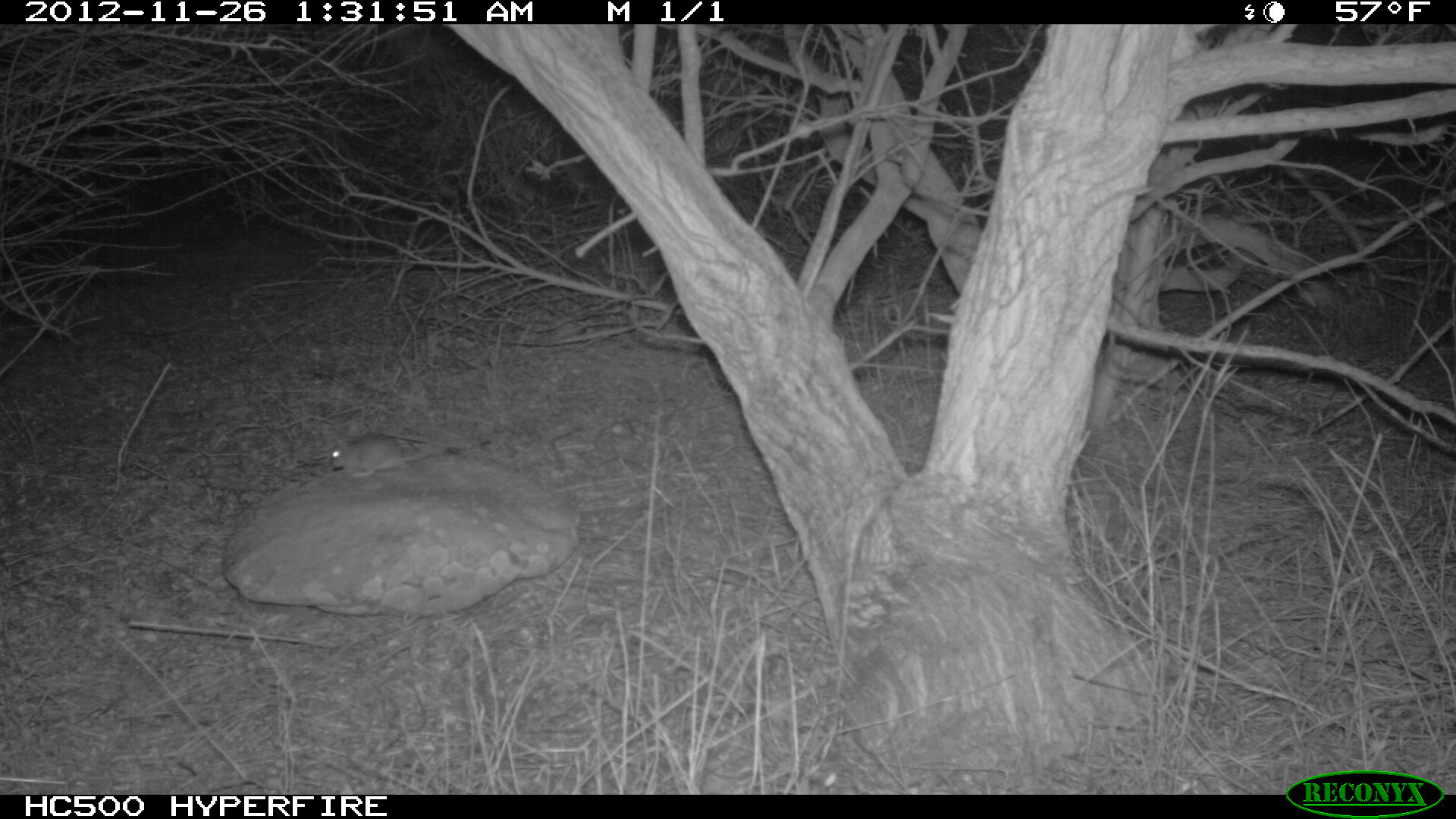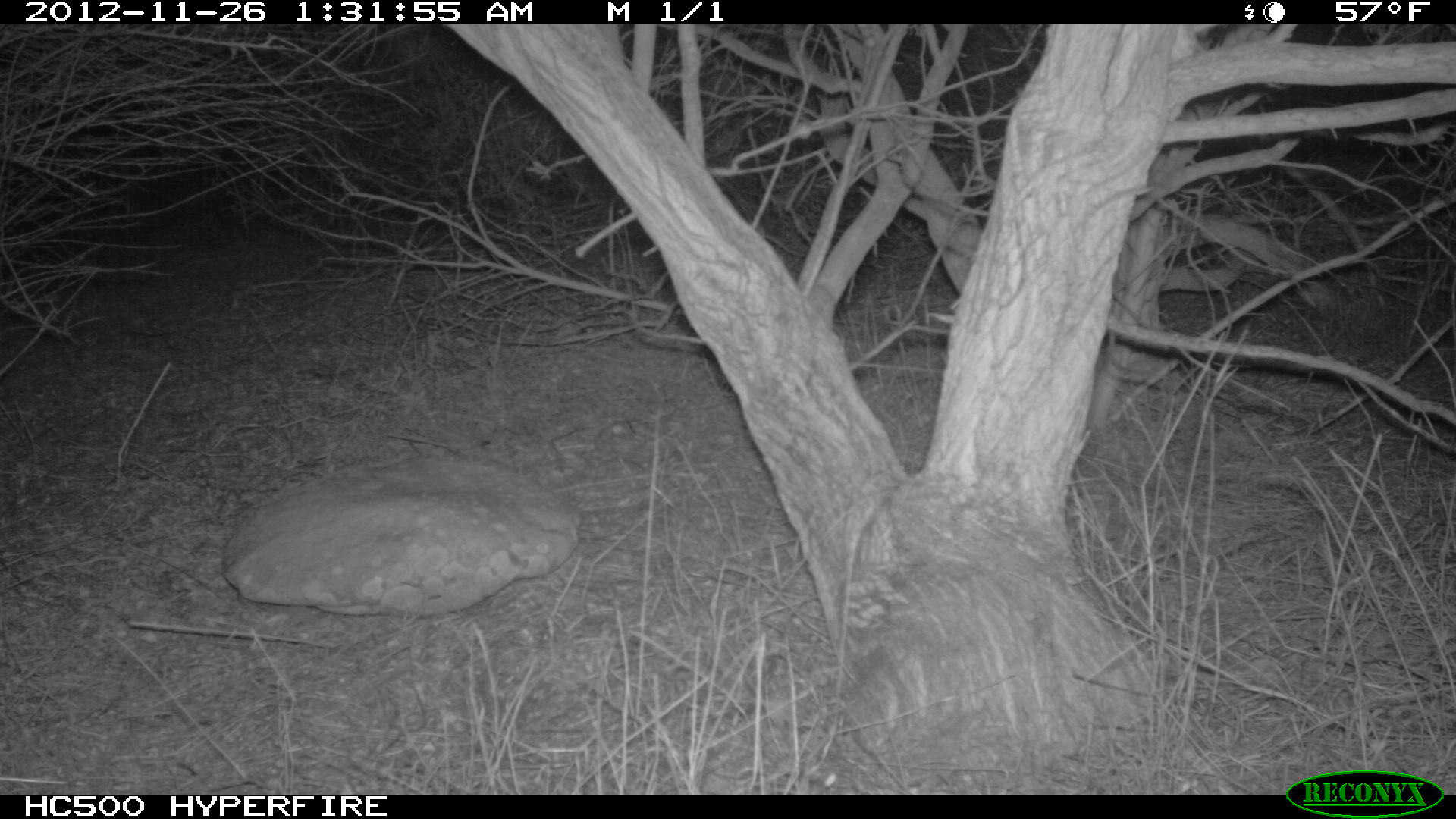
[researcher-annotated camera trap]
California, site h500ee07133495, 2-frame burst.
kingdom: Animalia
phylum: Chordata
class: Mammalia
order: Rodentia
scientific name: Rodentia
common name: rodent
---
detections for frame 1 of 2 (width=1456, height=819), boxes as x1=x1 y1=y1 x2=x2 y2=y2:
rodent: x1=331 y1=433 x2=445 y2=477